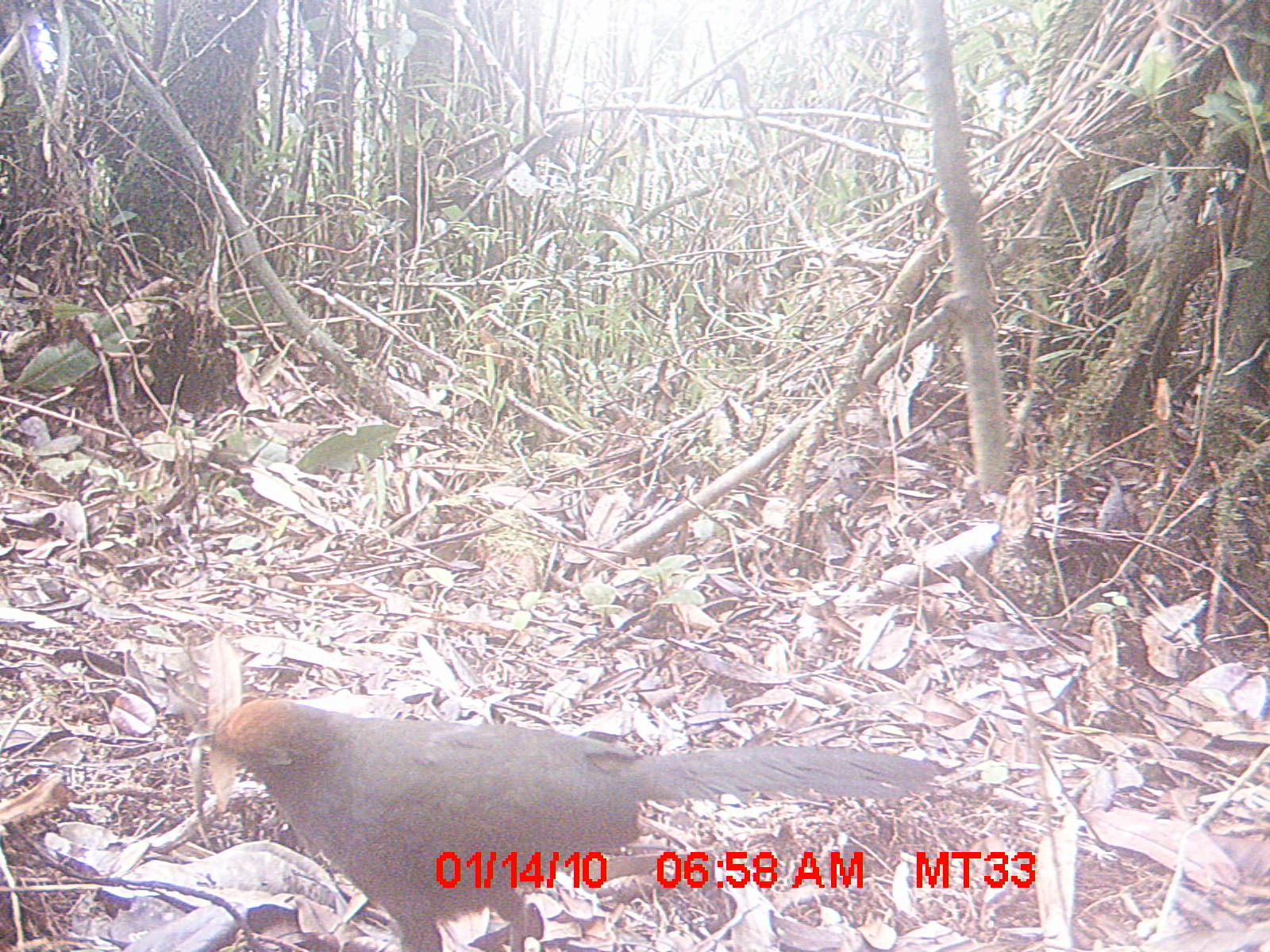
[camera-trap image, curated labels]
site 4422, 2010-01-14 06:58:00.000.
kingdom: Animalia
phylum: Chordata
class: Aves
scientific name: Aves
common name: bird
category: unknown bird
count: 1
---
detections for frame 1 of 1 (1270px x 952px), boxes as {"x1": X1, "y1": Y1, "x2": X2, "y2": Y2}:
unknown bird: {"x1": 203, "y1": 699, "x2": 938, "y2": 949}